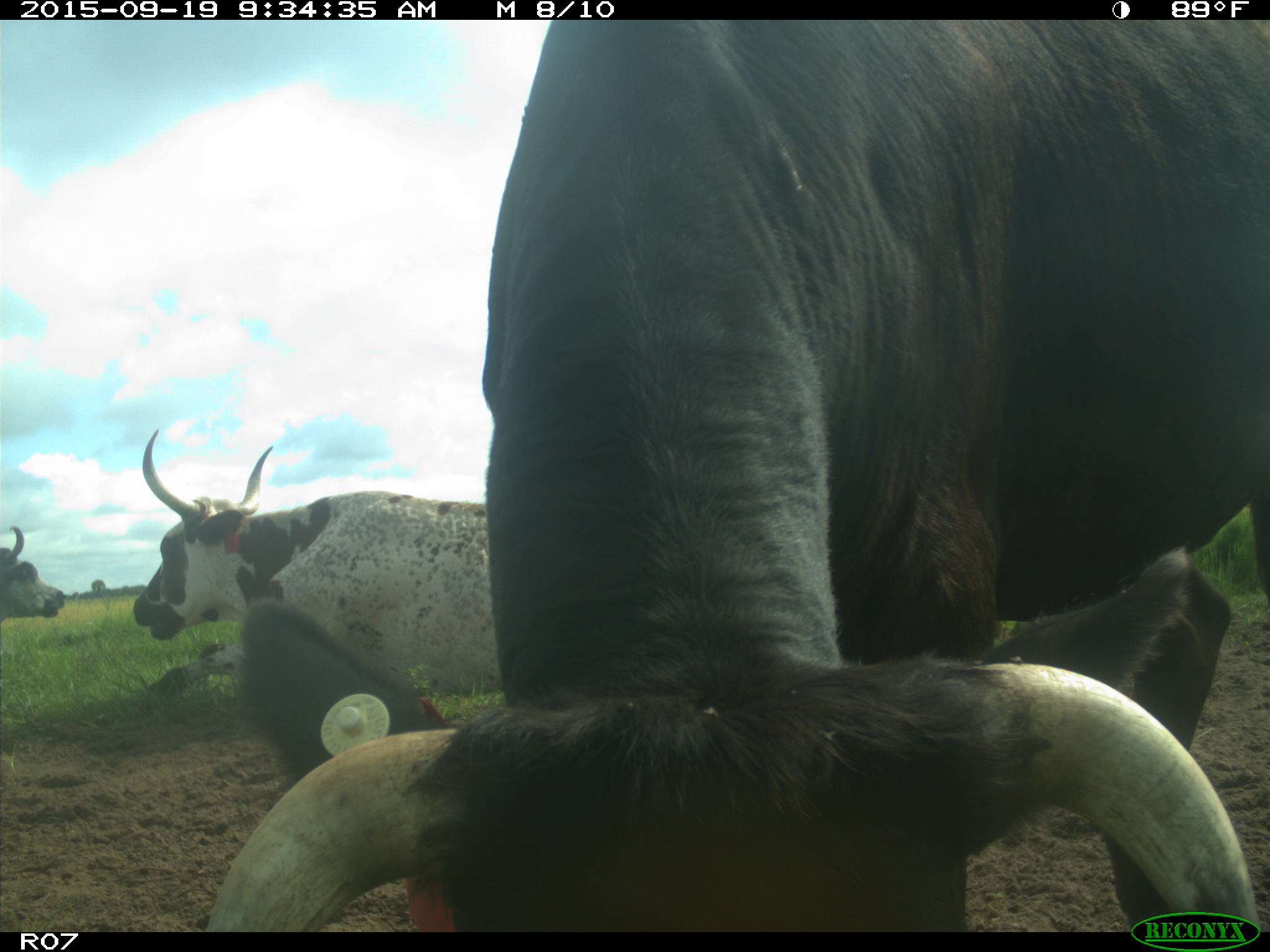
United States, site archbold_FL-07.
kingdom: Animalia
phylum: Chordata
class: Mammalia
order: Artiodactyla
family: Bovidae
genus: Bos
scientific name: Bos taurus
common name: domestic cow